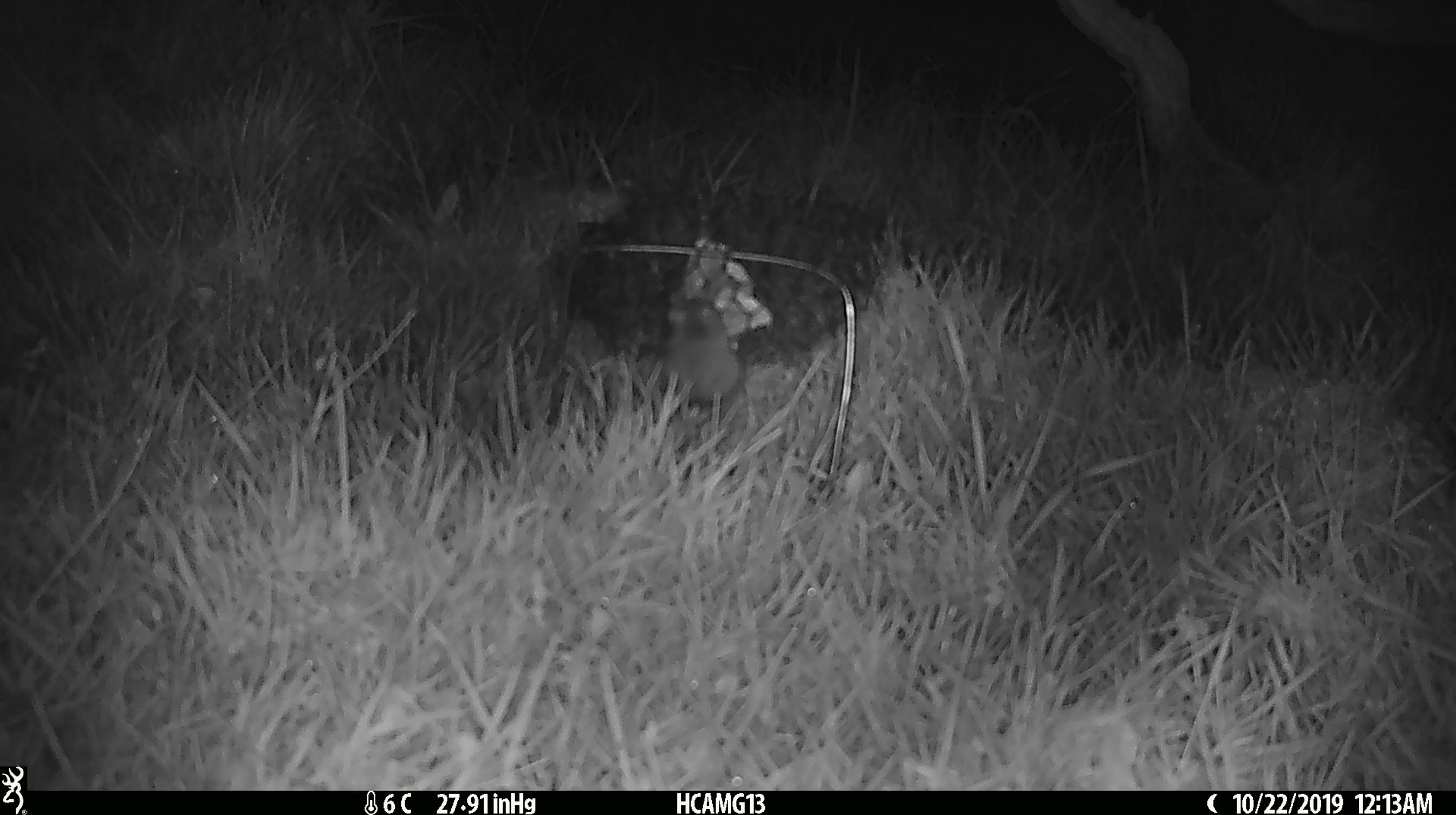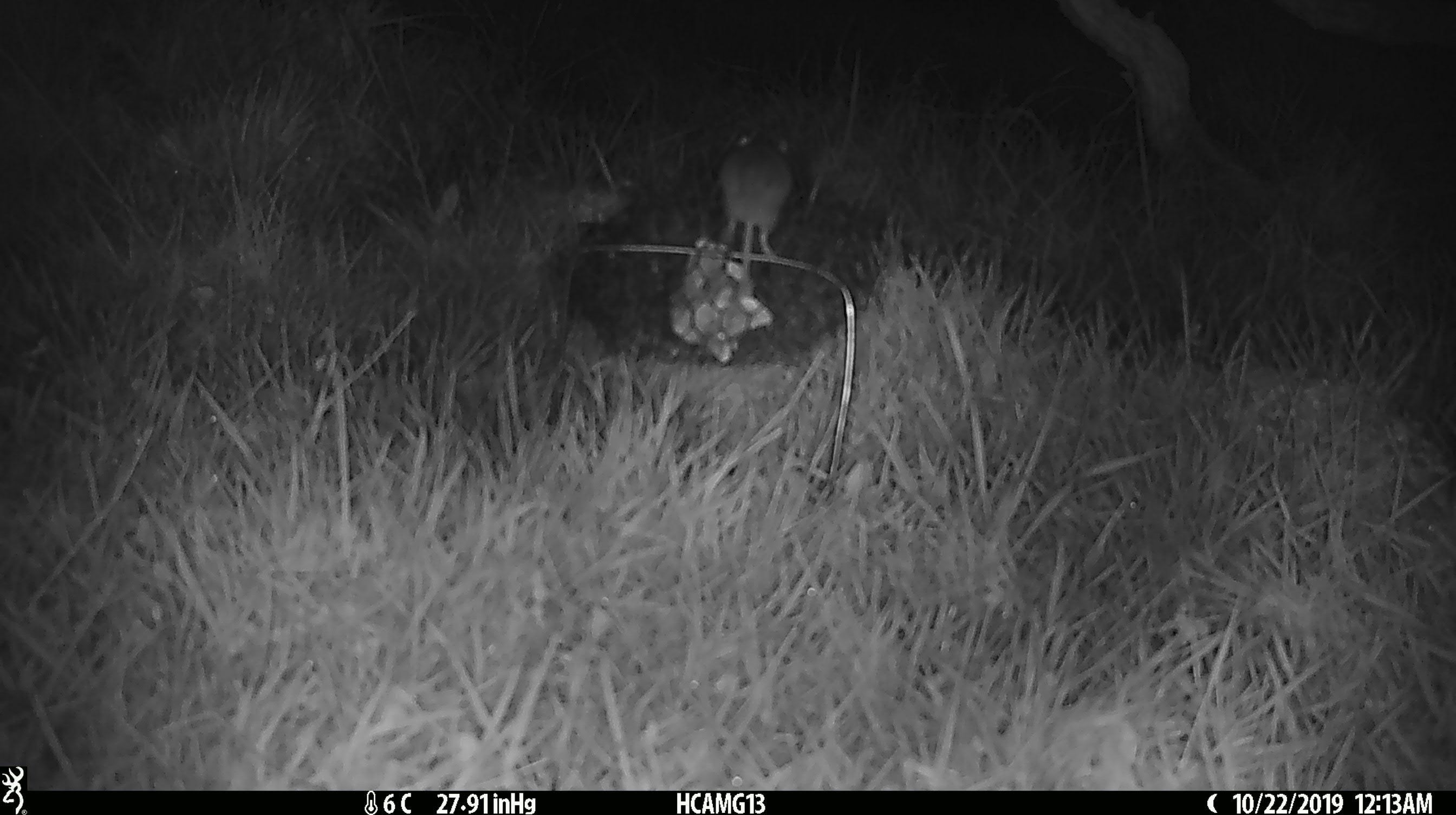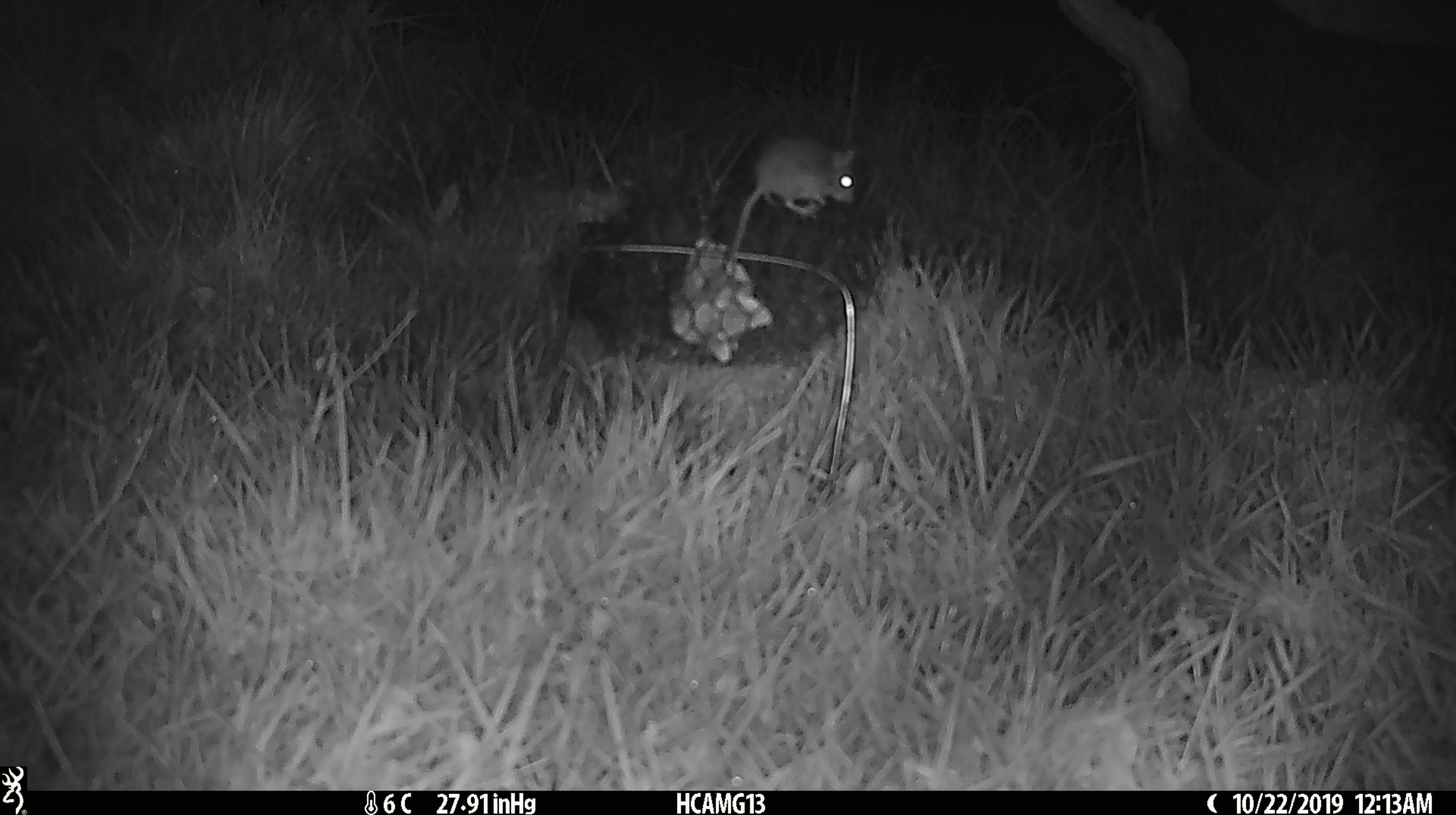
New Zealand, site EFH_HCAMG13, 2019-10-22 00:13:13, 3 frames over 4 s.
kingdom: Animalia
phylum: Chordata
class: Mammalia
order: Rodentia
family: Muridae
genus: Mus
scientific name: Mus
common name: mouse